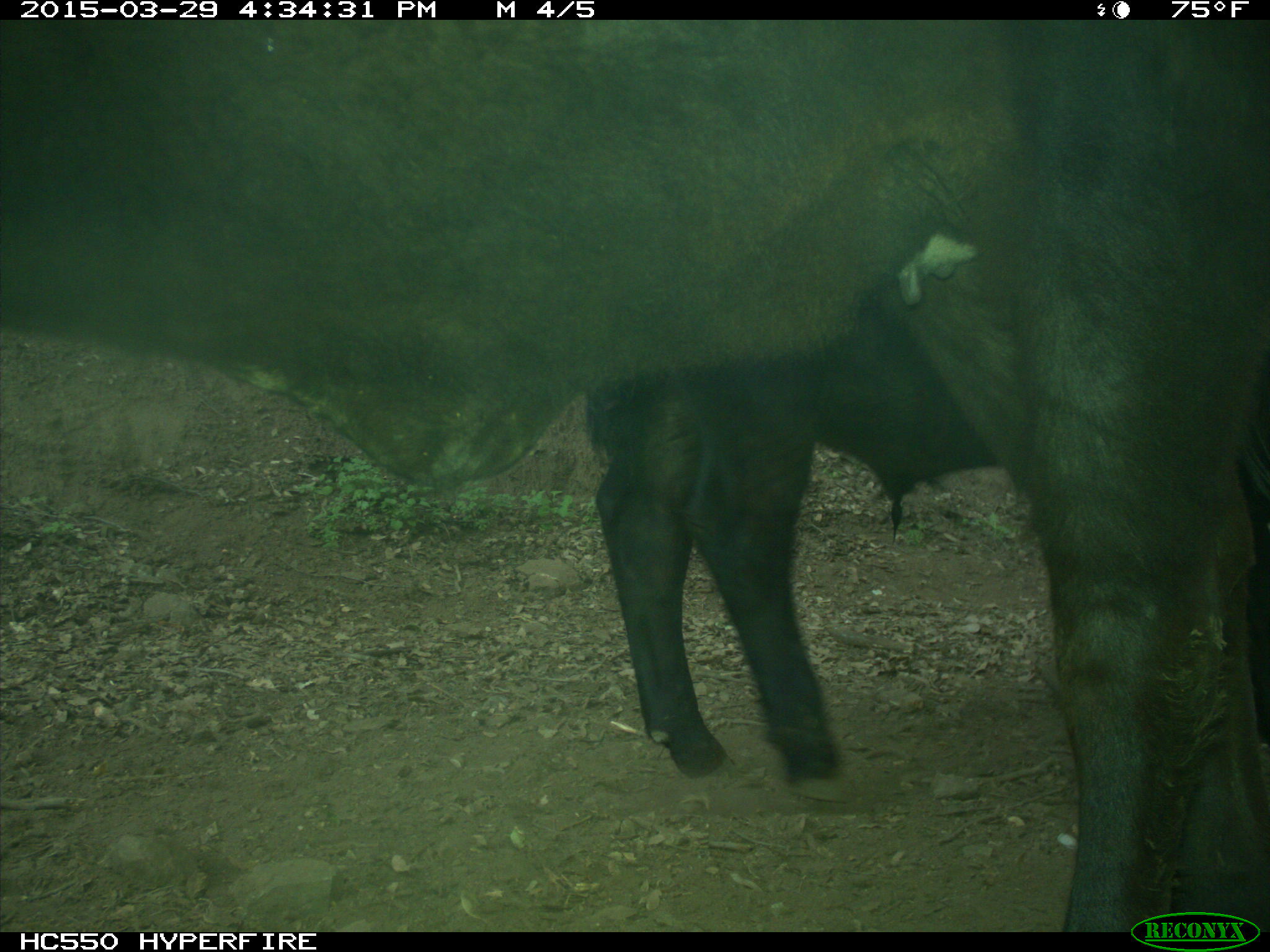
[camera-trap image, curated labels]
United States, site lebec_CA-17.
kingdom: Animalia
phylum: Chordata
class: Mammalia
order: Artiodactyla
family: Bovidae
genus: Bos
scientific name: Bos taurus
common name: domestic cow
Bos taurus (domestic cow).